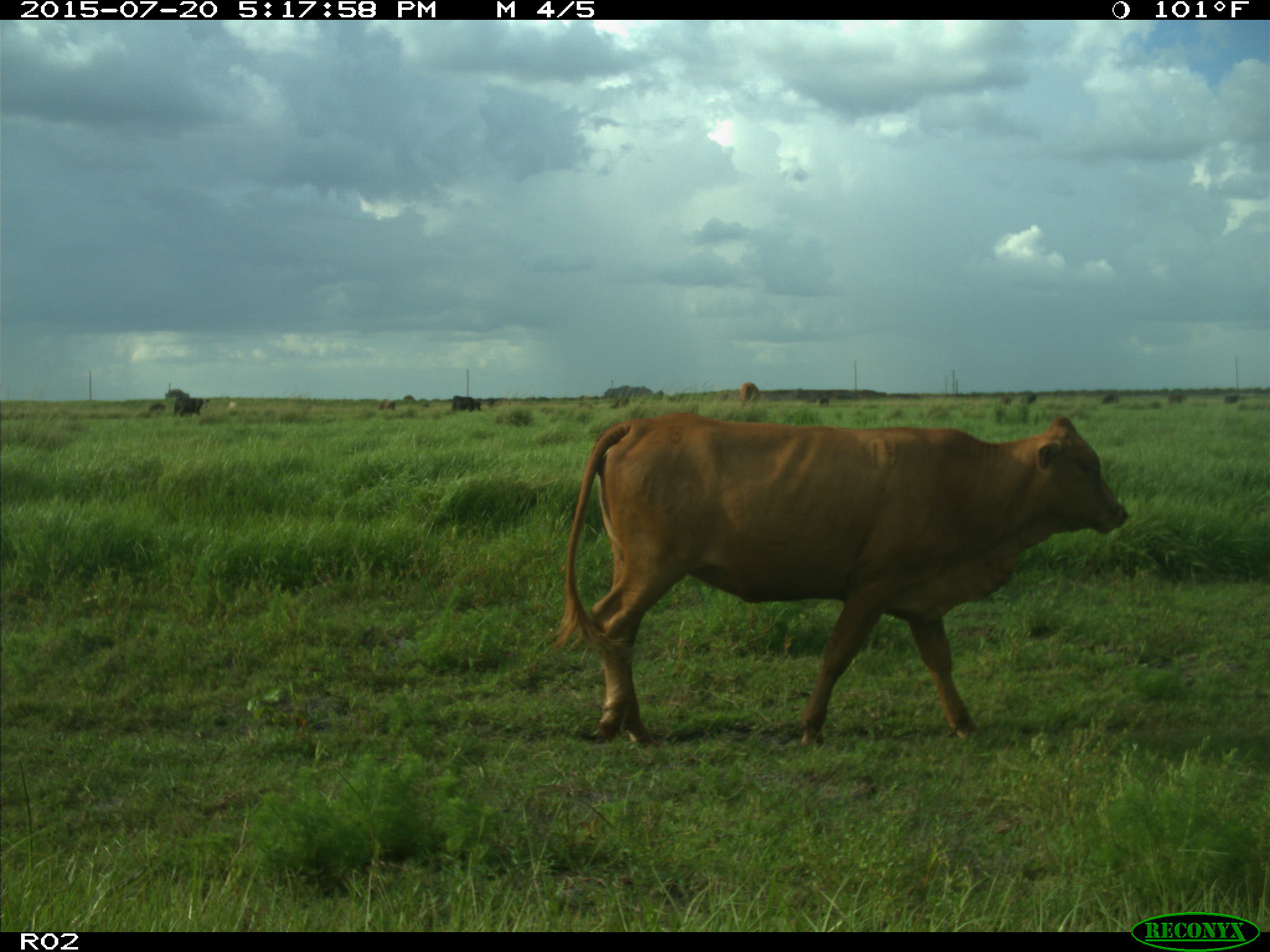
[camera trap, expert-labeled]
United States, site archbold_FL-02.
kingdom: Animalia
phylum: Chordata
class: Mammalia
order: Artiodactyla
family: Bovidae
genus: Bos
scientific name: Bos taurus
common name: domestic cow